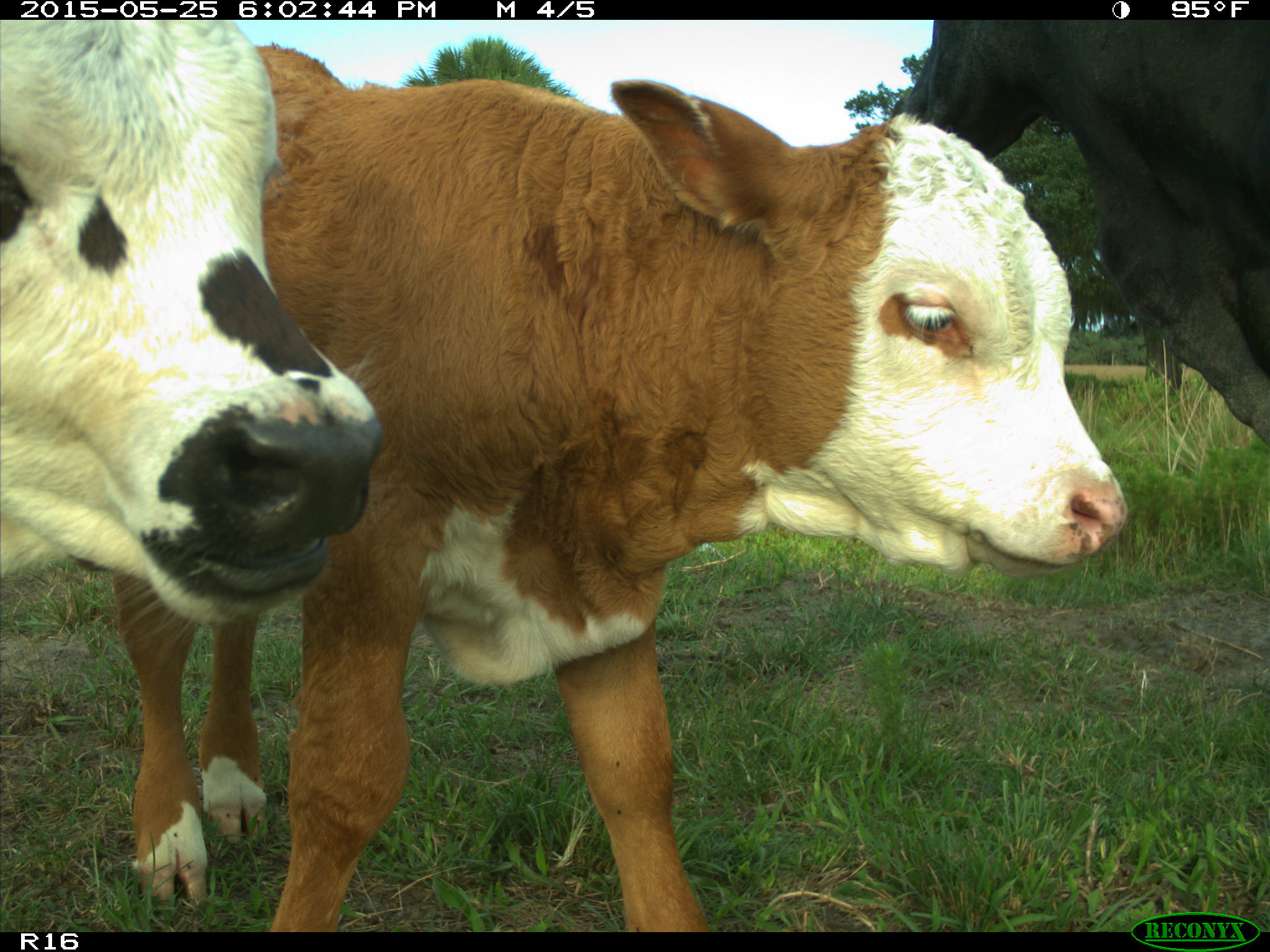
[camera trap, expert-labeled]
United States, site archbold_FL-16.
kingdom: Animalia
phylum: Chordata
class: Mammalia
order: Artiodactyla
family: Bovidae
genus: Bos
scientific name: Bos taurus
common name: domestic cow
Bos taurus (domestic cow).